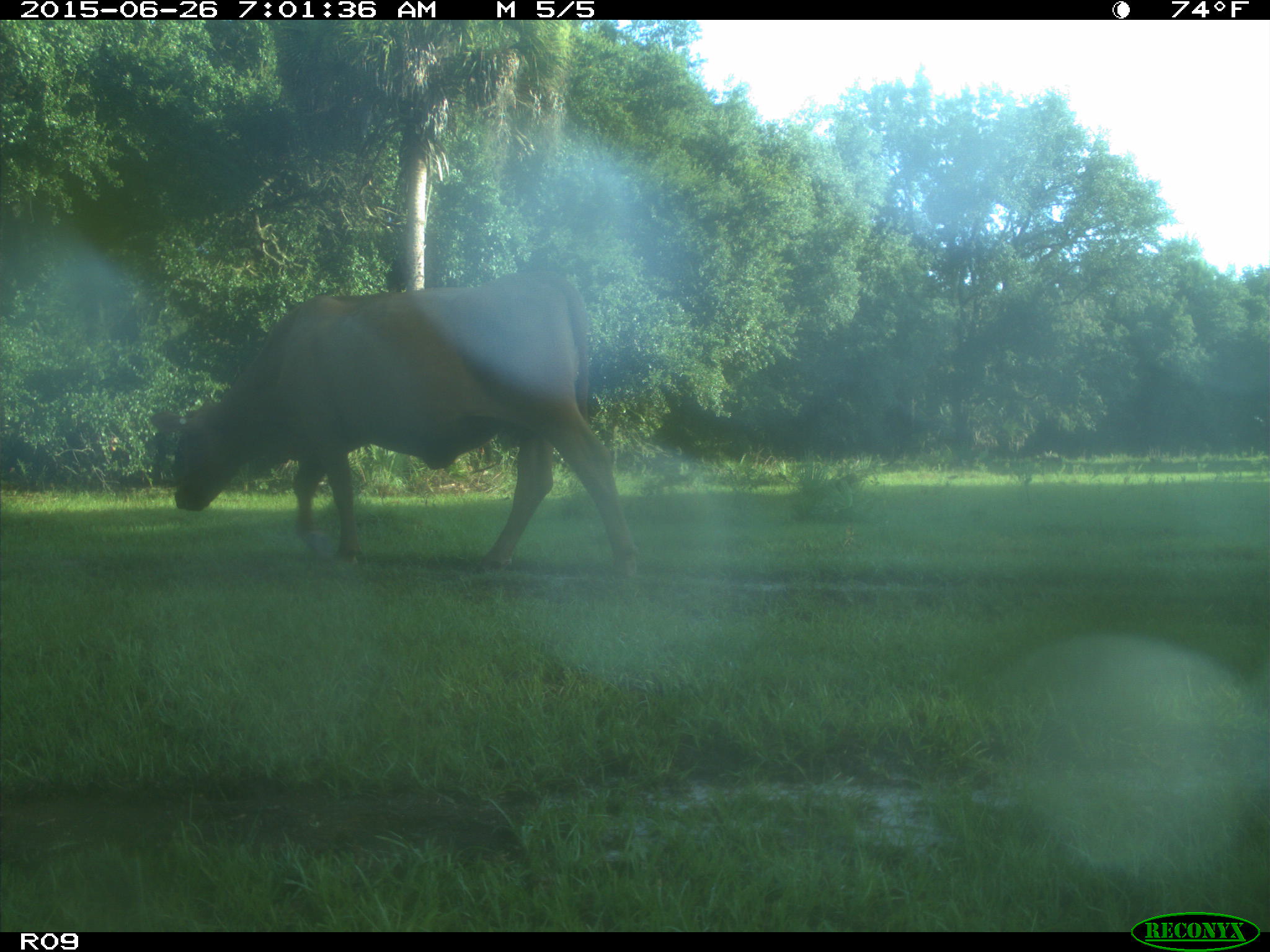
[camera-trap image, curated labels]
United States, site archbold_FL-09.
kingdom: Animalia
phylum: Chordata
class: Mammalia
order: Artiodactyla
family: Bovidae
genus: Bos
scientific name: Bos taurus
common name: domestic cow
Bos taurus (domestic cow).